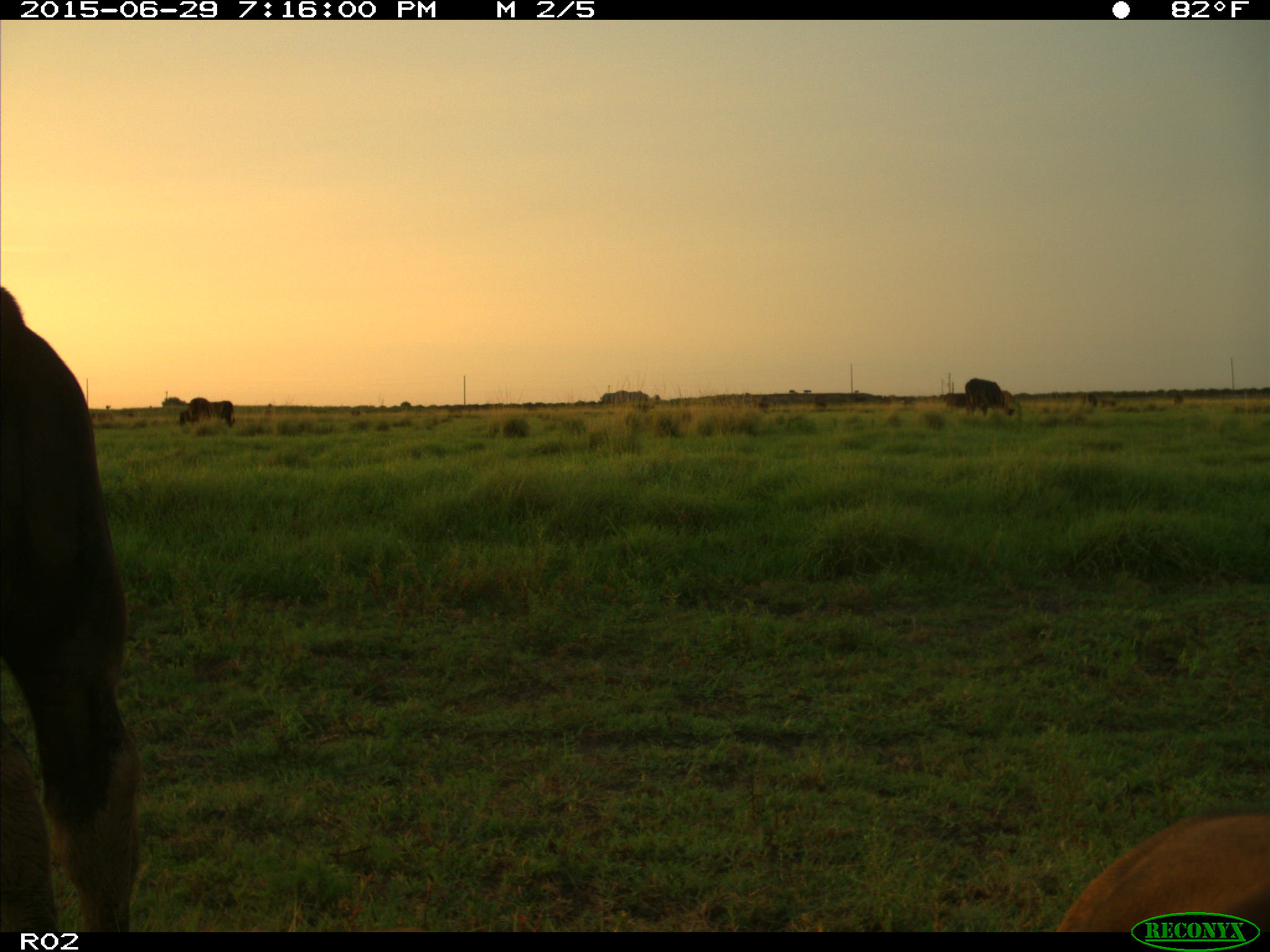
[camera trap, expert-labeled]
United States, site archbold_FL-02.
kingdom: Animalia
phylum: Chordata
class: Mammalia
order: Artiodactyla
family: Bovidae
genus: Bos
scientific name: Bos taurus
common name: domestic cow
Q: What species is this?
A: Bos taurus (domestic cow).